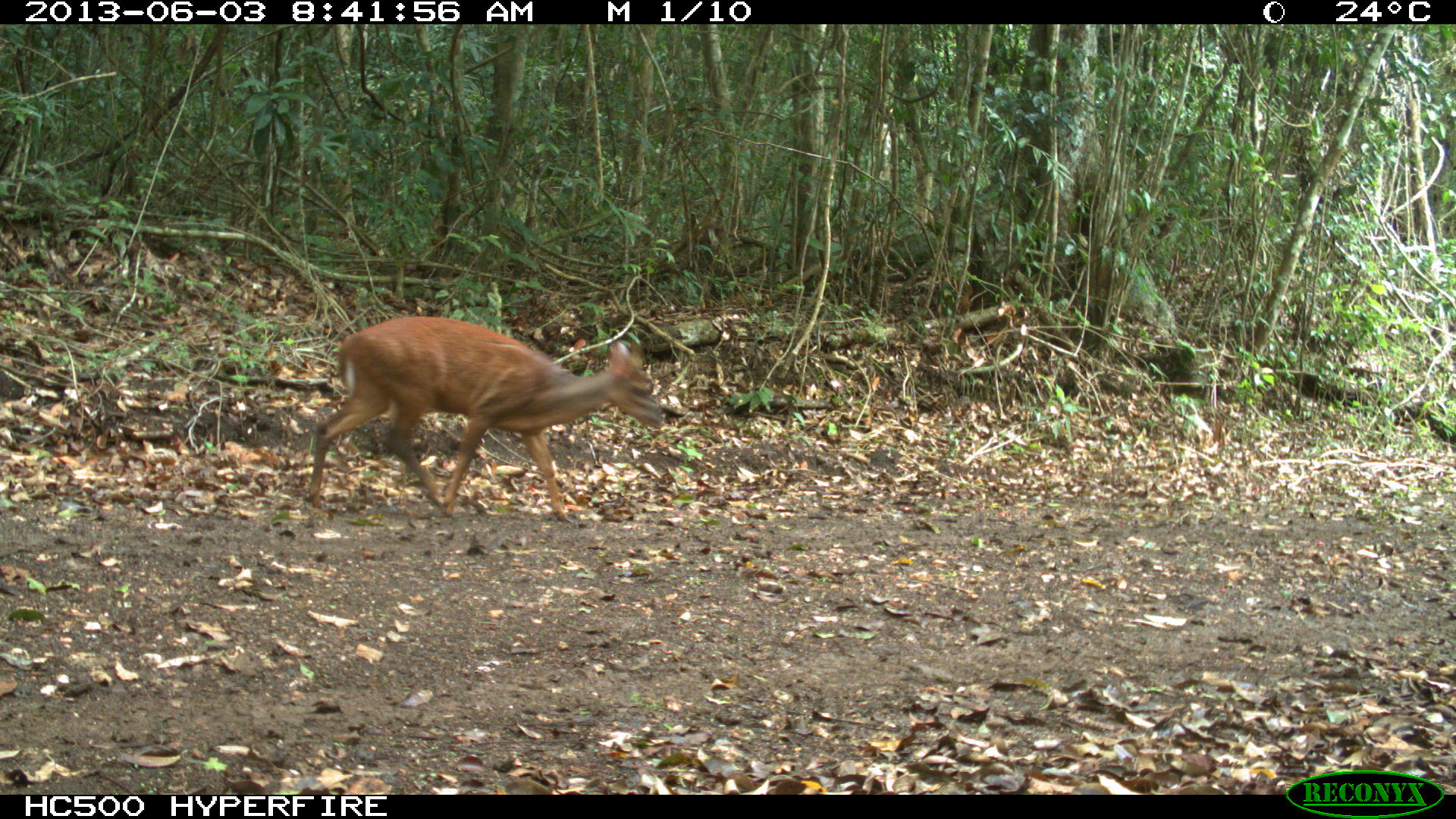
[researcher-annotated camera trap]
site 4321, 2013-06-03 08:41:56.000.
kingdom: Animalia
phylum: Chordata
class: Mammalia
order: Artiodactyla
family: Cervidae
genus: Mazama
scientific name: Mazama temama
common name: central american red brocket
Mazama temama (central american red brocket), count 1, sex male.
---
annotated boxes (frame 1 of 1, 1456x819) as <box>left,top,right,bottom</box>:
mazama temama: <box>306,315,664,523</box>